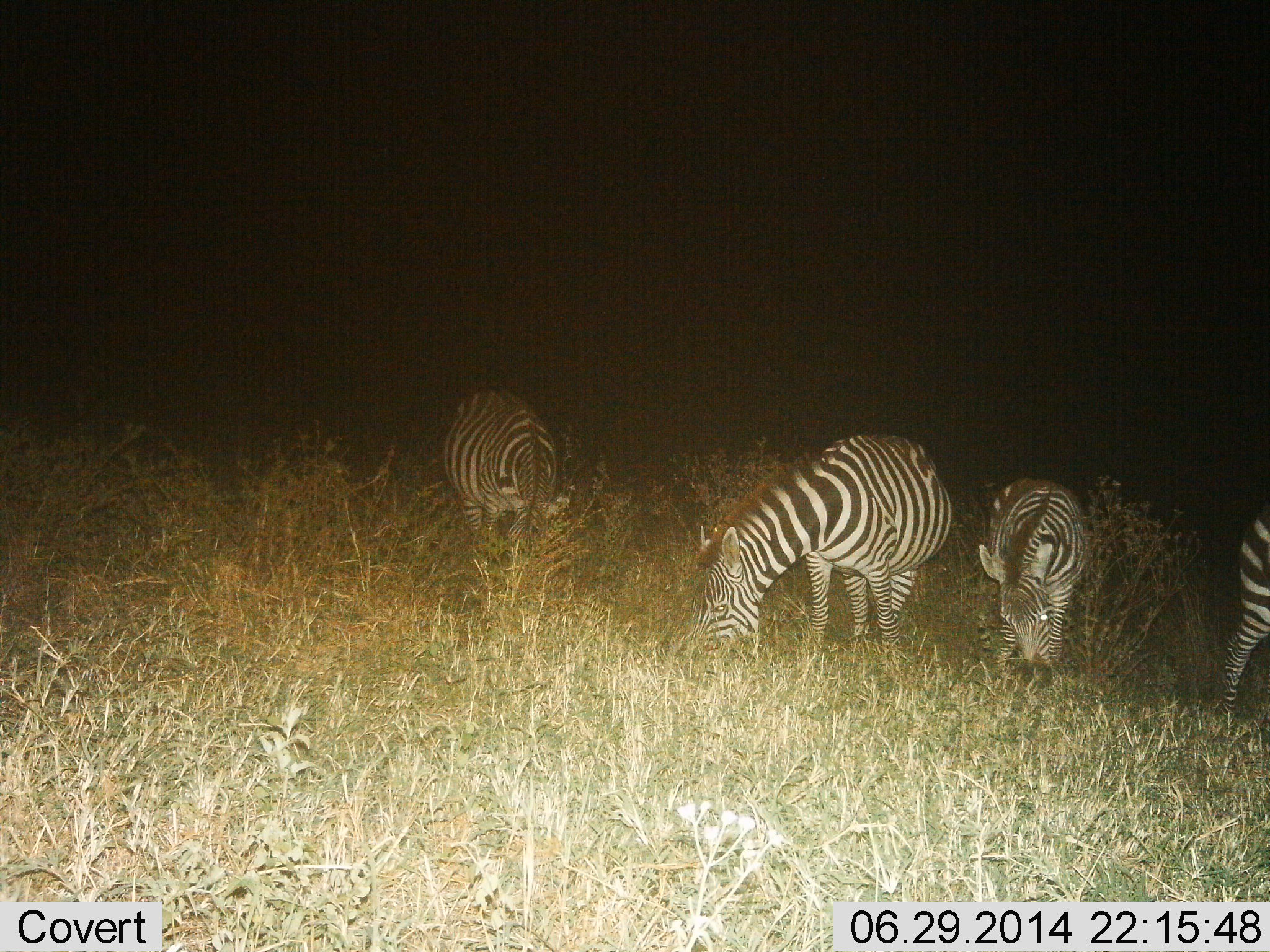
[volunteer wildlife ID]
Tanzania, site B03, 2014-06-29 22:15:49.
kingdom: Animalia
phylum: Chordata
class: Mammalia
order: Perissodactyla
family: Equidae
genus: Equus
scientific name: Equus quagga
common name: plains zebra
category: zebra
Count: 4.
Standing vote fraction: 20%.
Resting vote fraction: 0%.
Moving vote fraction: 0%.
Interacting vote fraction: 0%.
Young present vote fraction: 0%.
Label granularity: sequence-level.